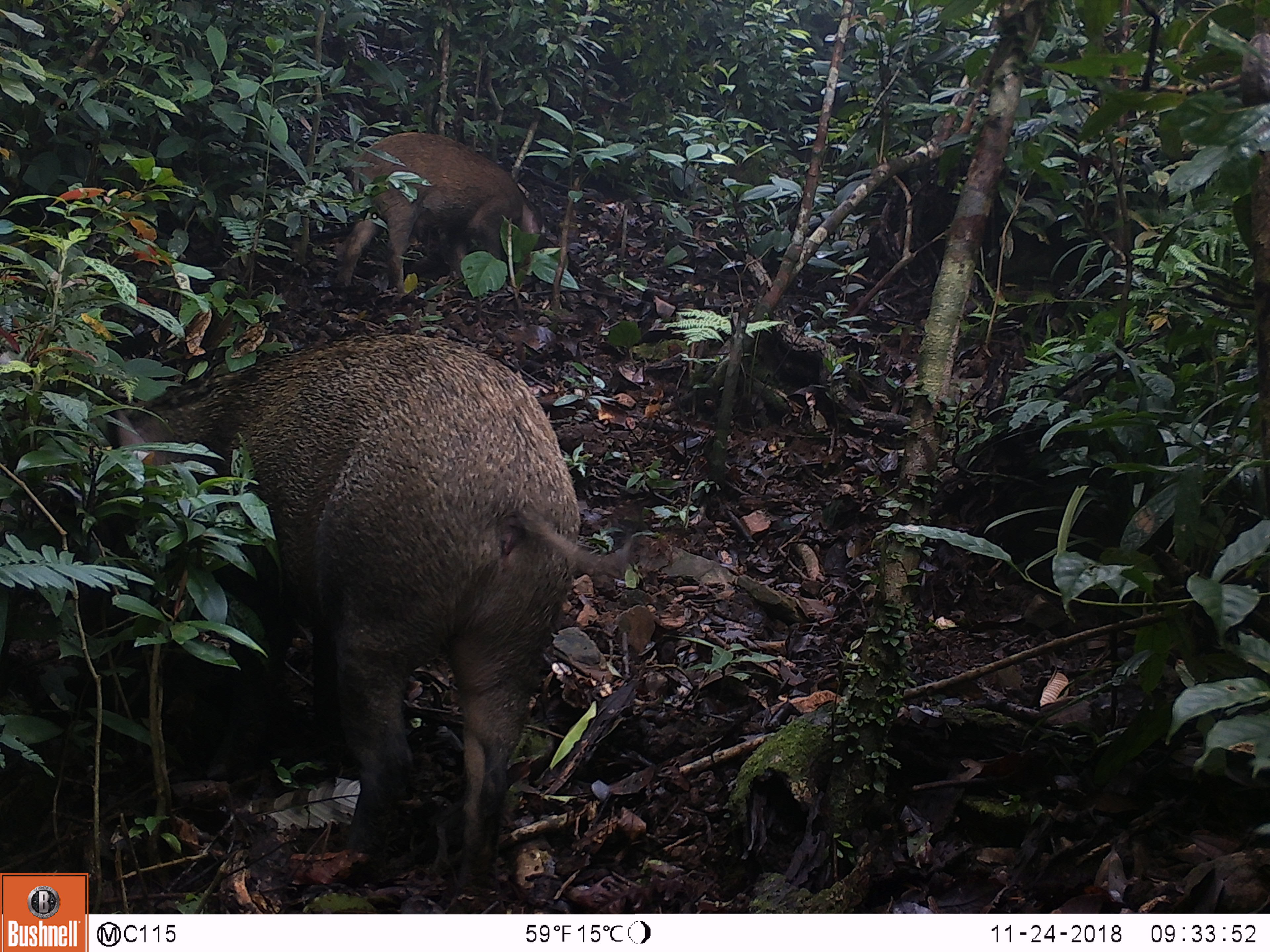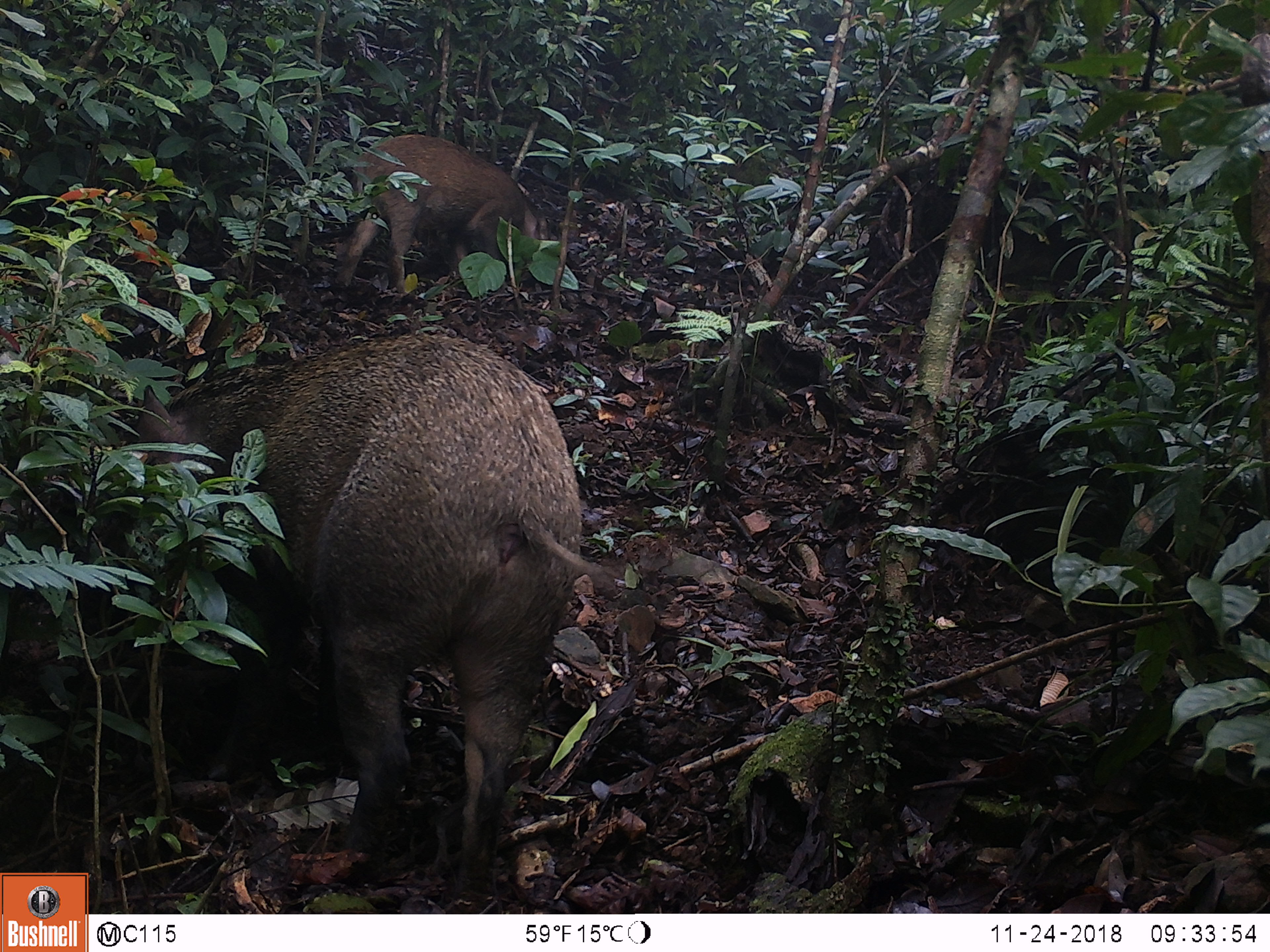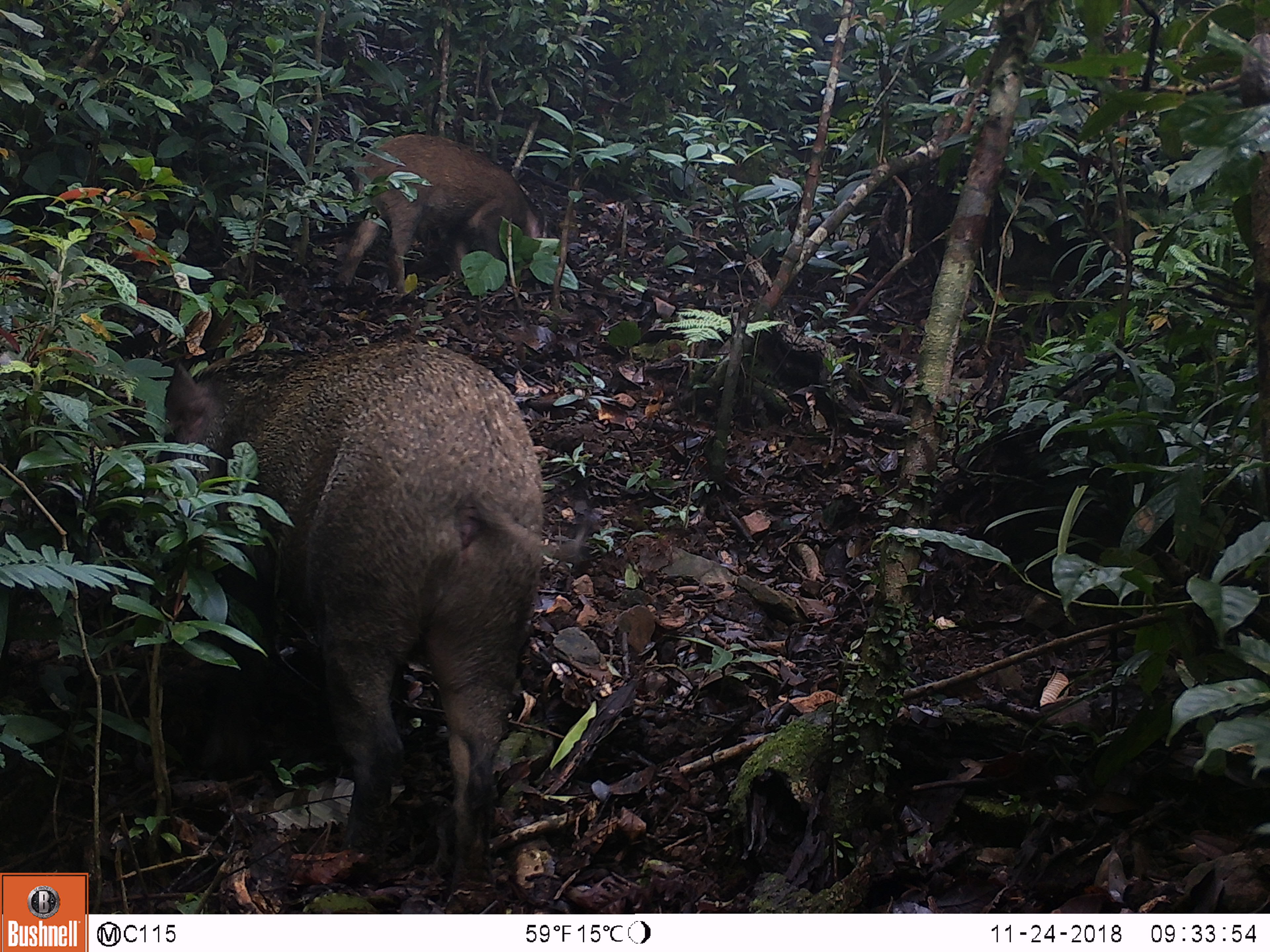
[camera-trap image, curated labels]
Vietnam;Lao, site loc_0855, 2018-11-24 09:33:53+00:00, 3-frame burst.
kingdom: Animalia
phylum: Chordata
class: Mammalia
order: Artiodactyla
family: Suidae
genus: Sus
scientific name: Sus scrofa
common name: eurasian wild pig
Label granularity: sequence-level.